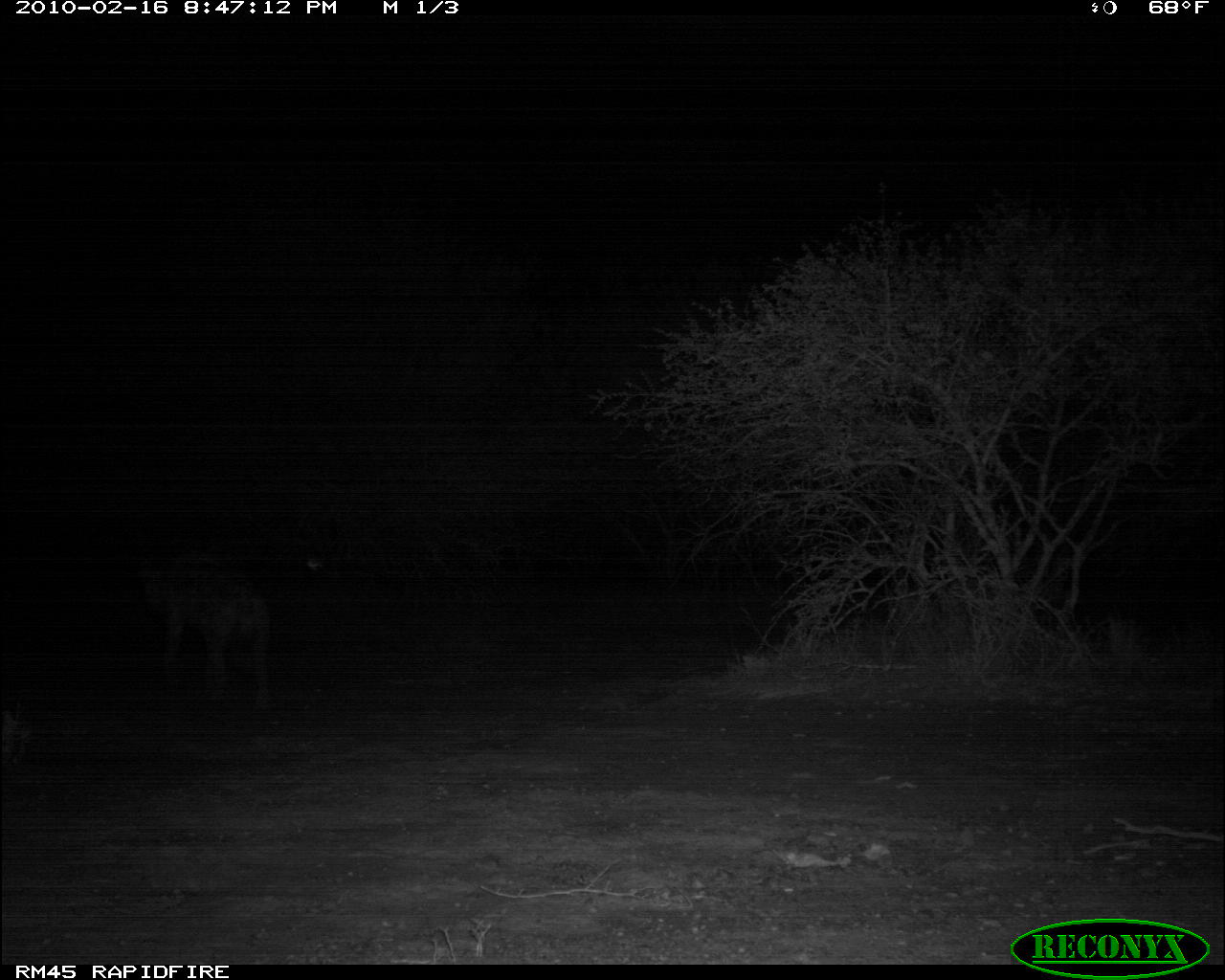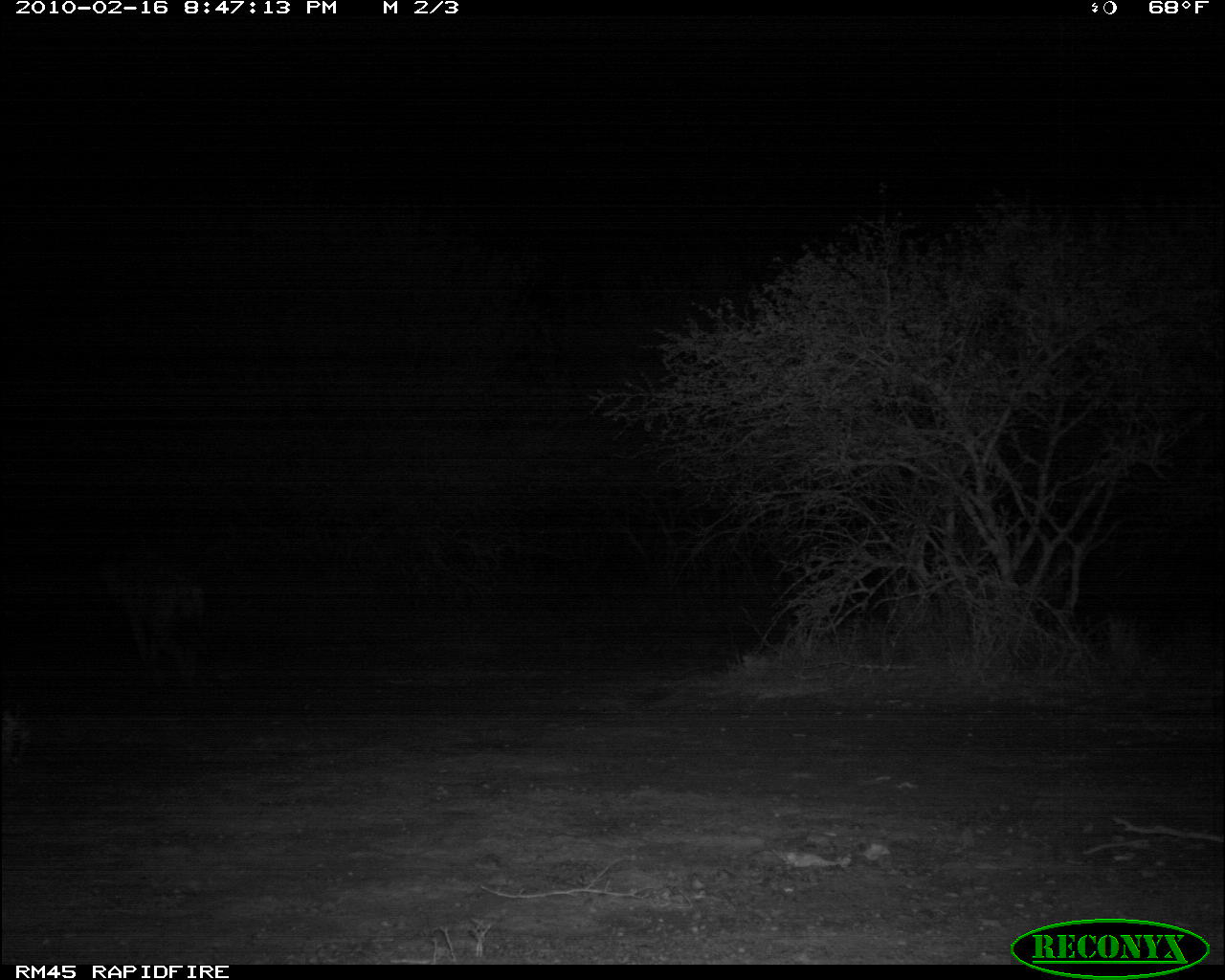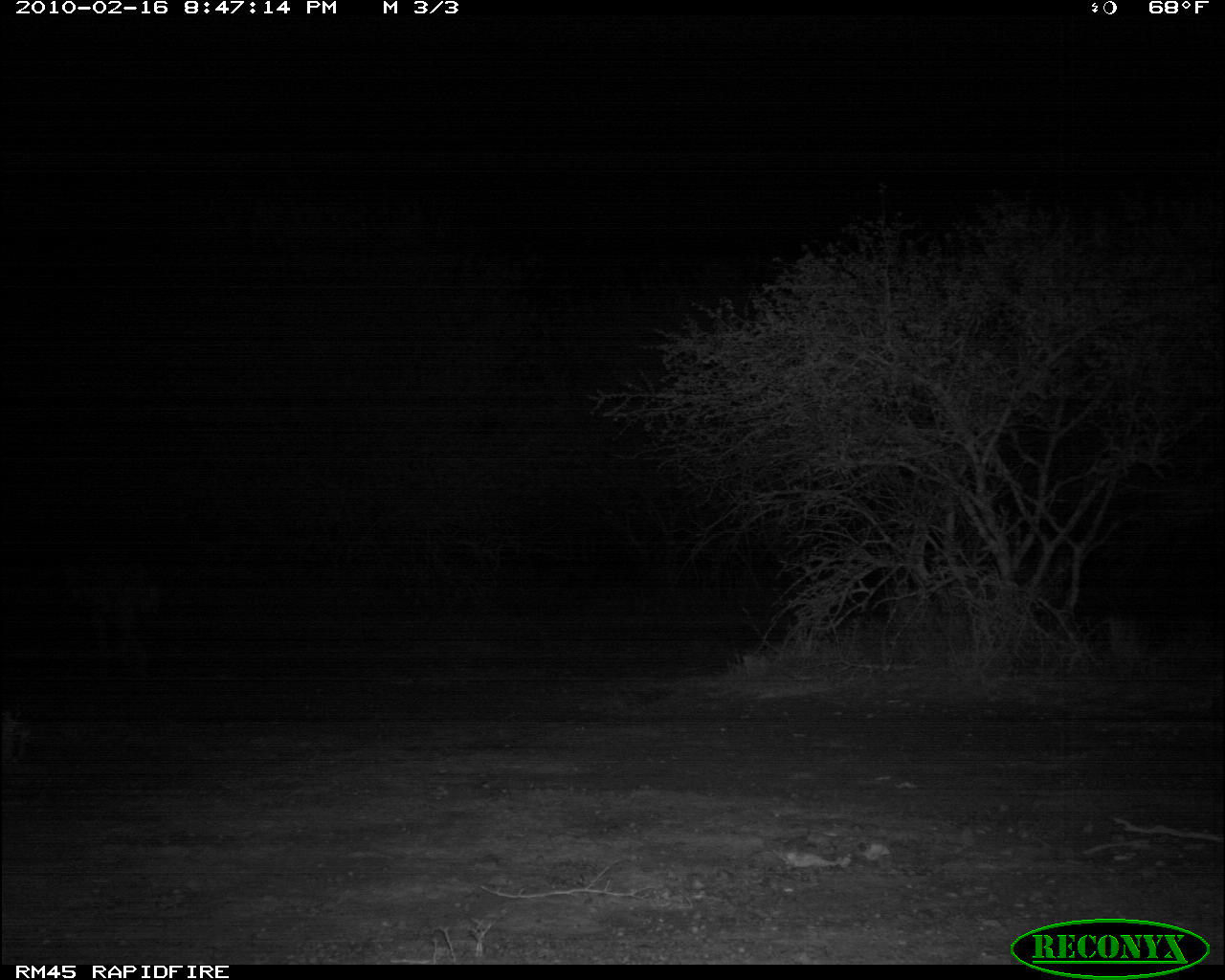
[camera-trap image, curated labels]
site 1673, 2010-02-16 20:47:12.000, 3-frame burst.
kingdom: Animalia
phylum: Chordata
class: Mammalia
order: Carnivora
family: Hyaenidae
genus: Crocuta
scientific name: Crocuta crocuta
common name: spotted hyena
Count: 1.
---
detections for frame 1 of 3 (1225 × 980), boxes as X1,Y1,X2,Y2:
crocuta crocuta: 136,554,275,713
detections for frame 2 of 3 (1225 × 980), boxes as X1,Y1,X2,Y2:
crocuta crocuta: 98,532,209,684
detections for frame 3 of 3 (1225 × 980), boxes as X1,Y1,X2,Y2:
crocuta crocuta: 59,559,159,668